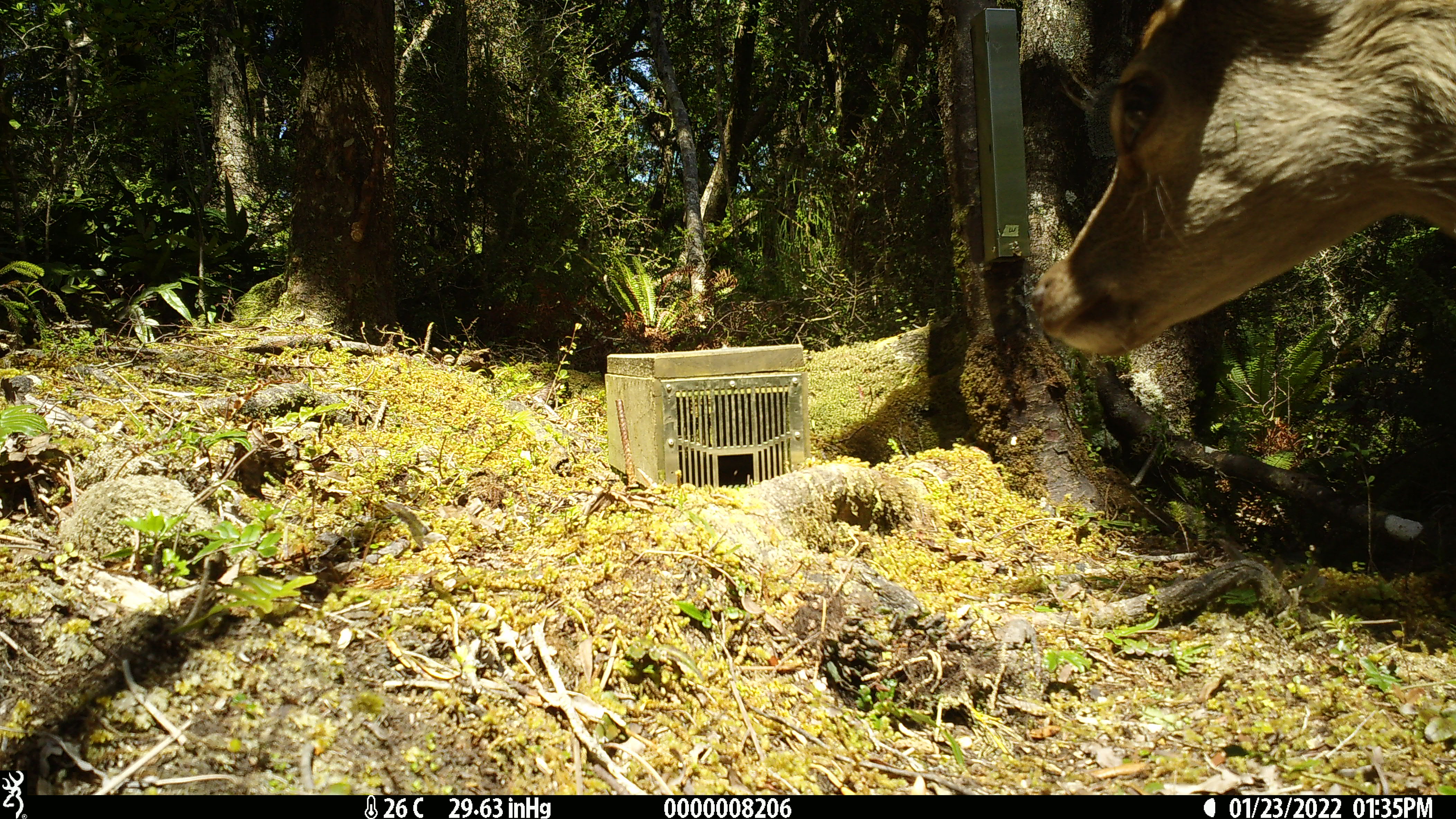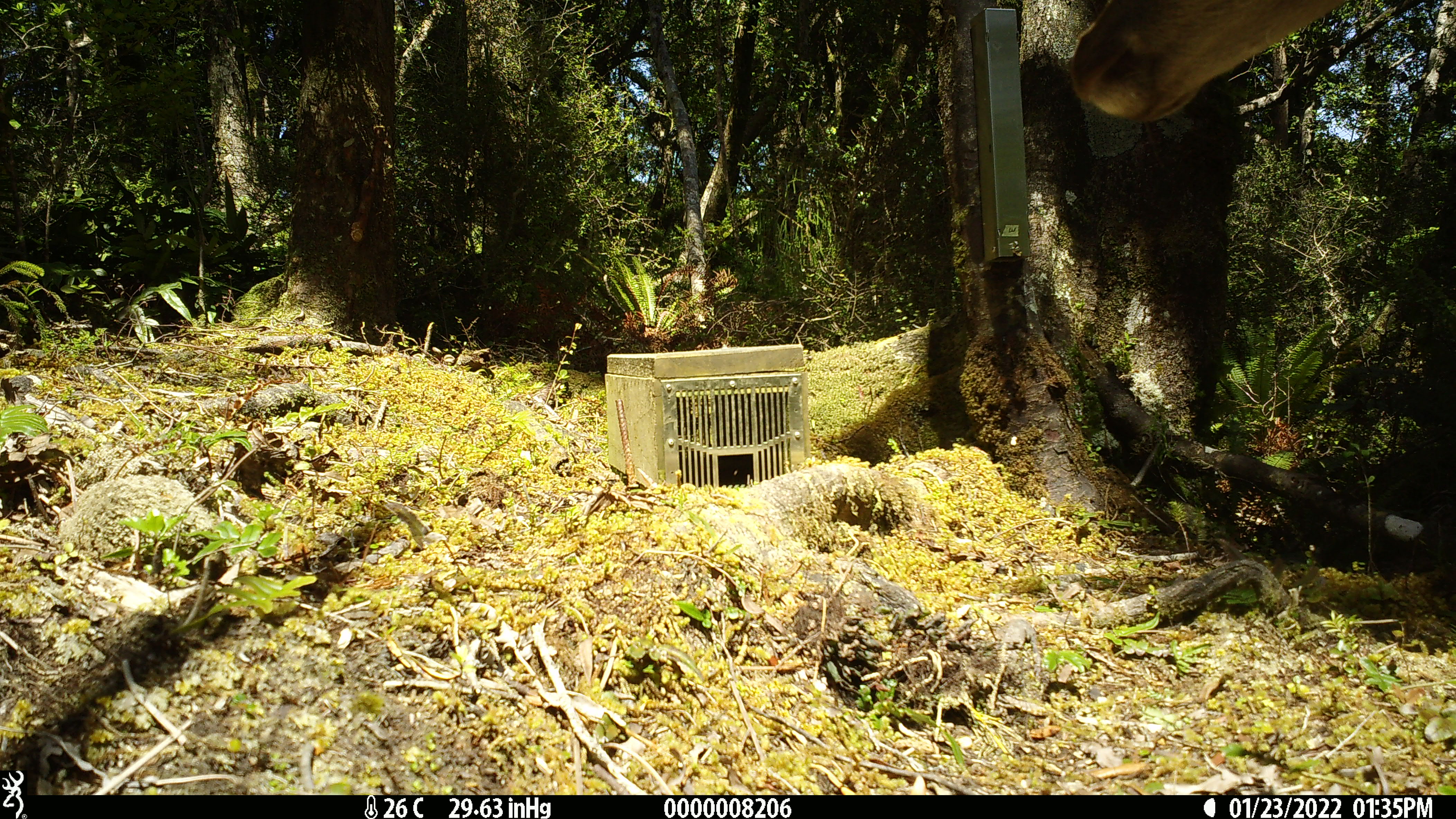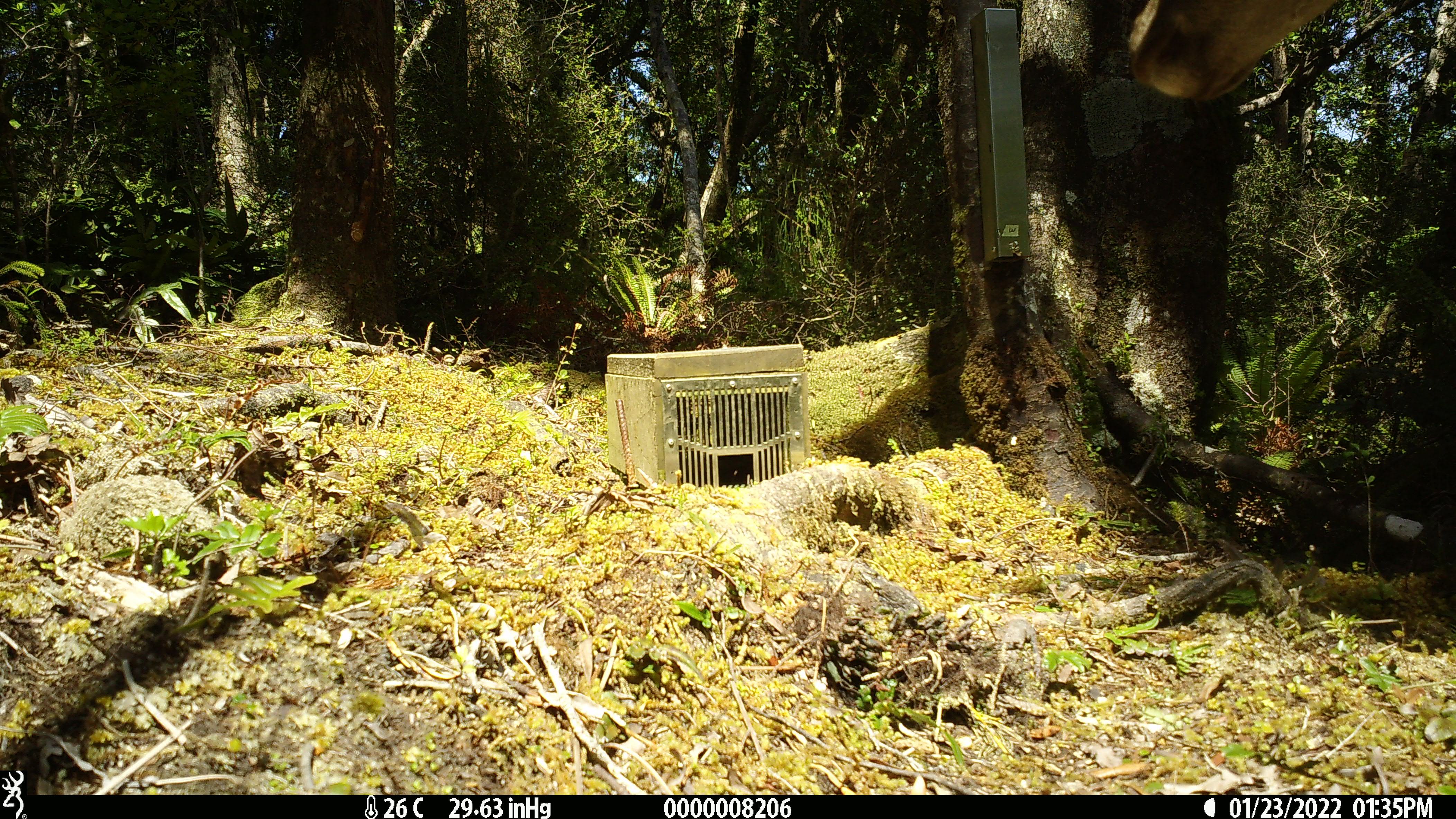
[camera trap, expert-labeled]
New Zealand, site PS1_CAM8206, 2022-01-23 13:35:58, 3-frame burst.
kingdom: Animalia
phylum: Chordata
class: Mammalia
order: Artiodactyla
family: Cervidae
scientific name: Cervidae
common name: deer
Deer (Cervidae).